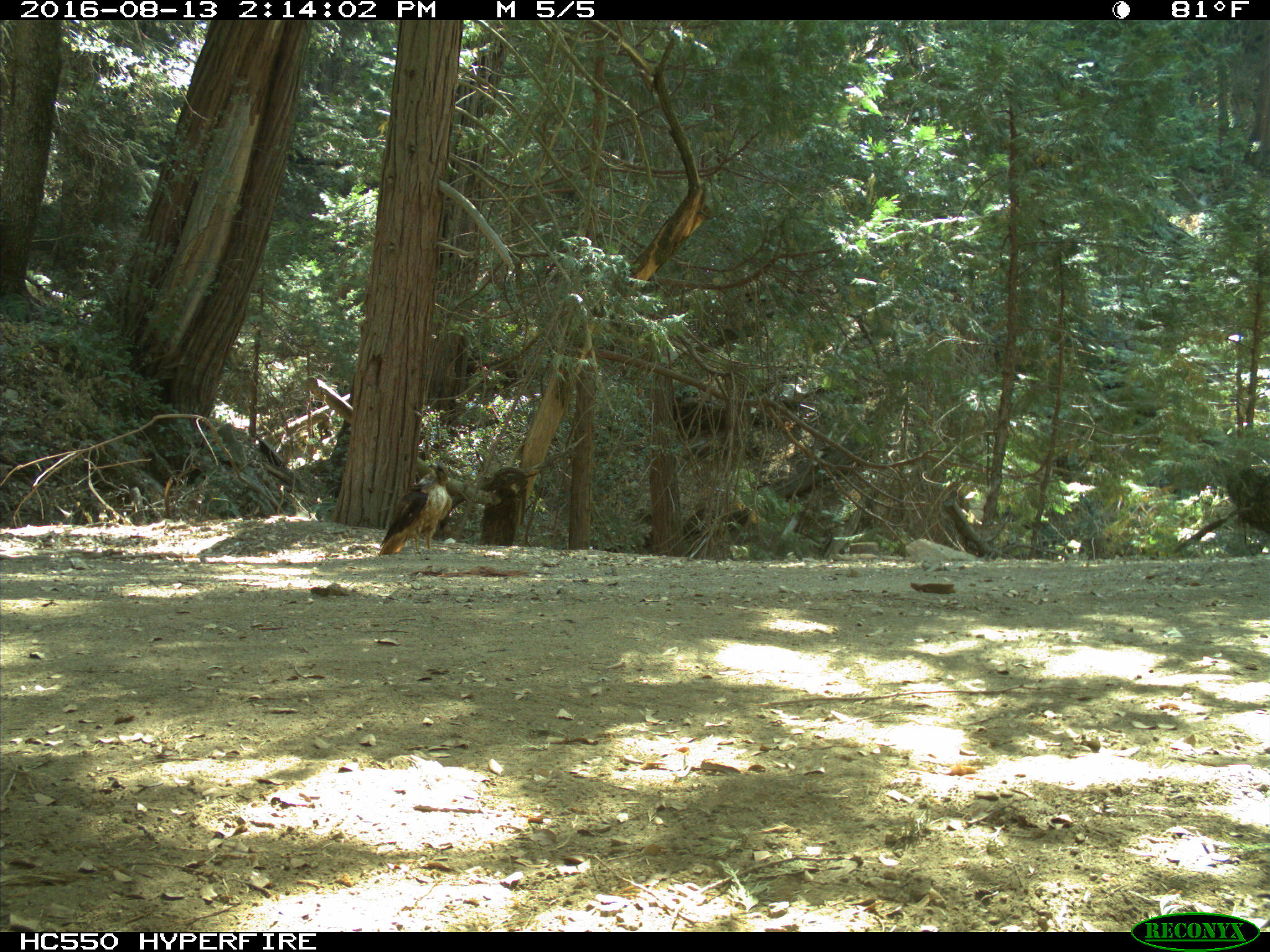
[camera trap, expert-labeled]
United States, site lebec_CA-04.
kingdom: Animalia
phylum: Chordata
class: Aves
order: Accipitriformes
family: Accipitridae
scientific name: Accipitridae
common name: acciptirids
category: unidentified accipitrid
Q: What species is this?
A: Unidentified accipitrid (acciptirids) (Accipitridae).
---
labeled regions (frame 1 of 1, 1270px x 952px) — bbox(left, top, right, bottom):
animal: bbox(378, 462, 455, 557)